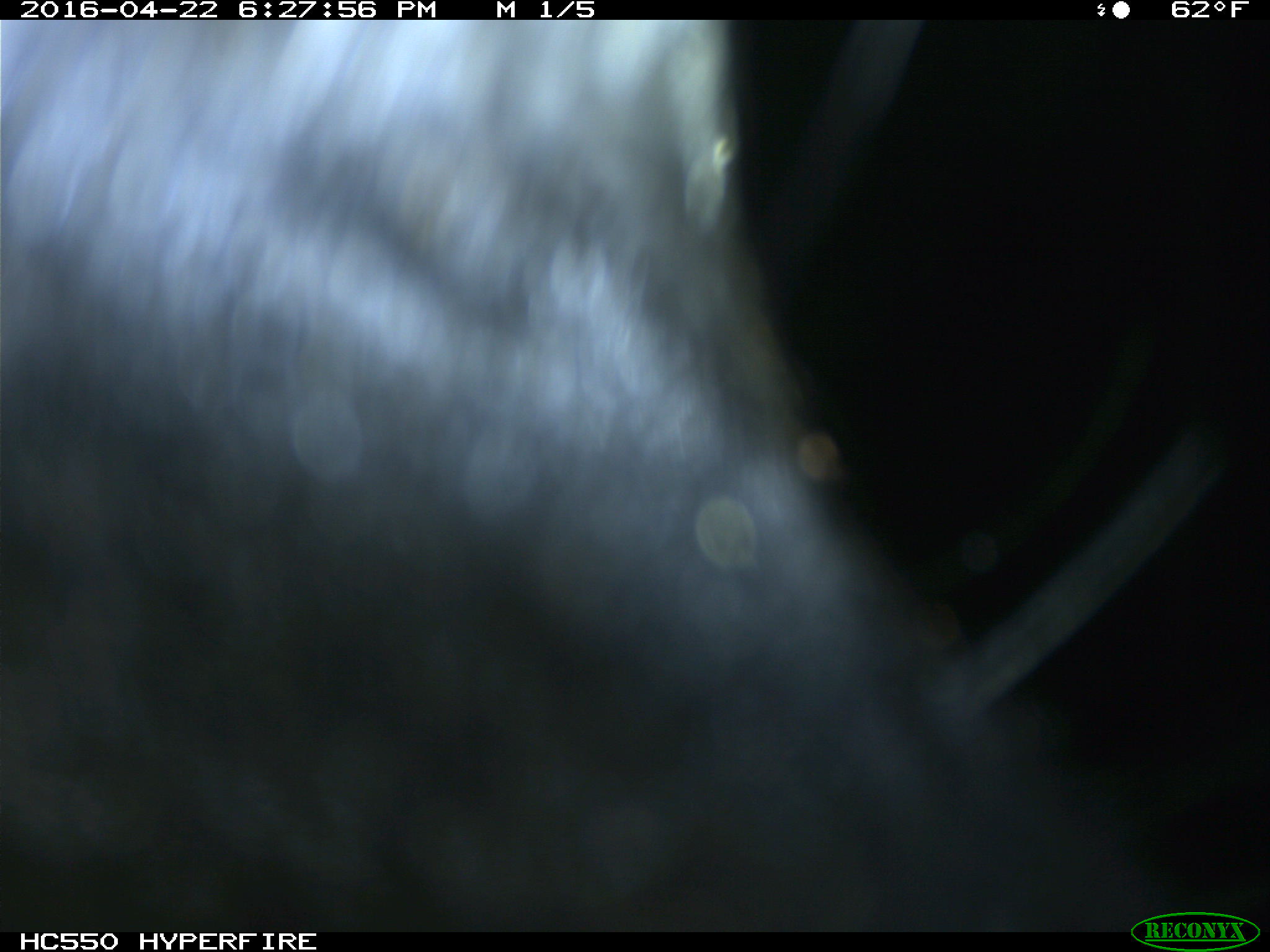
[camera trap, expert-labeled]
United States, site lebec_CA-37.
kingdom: Animalia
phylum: Chordata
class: Mammalia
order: Artiodactyla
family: Bovidae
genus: Bos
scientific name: Bos taurus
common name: domestic cow